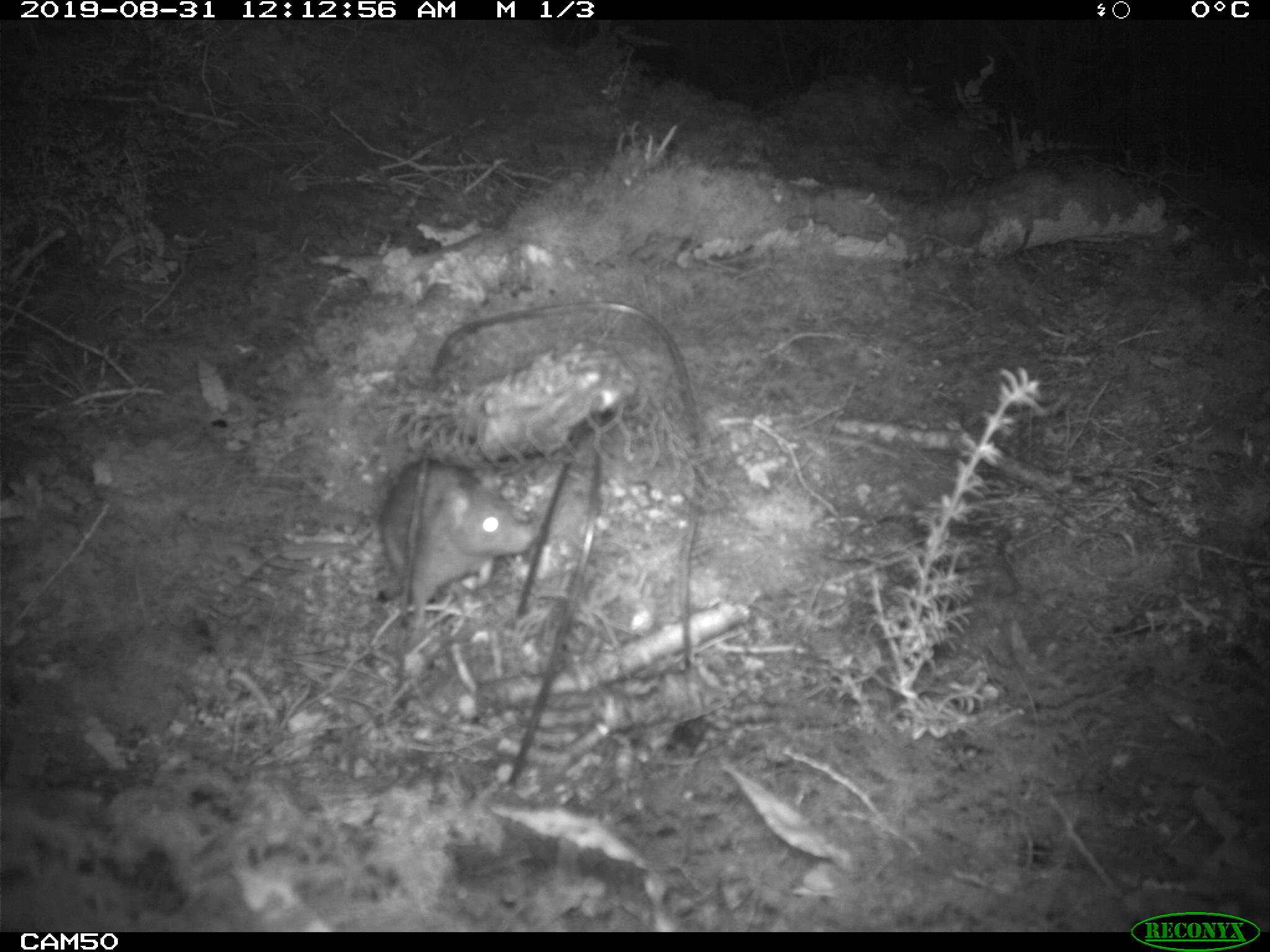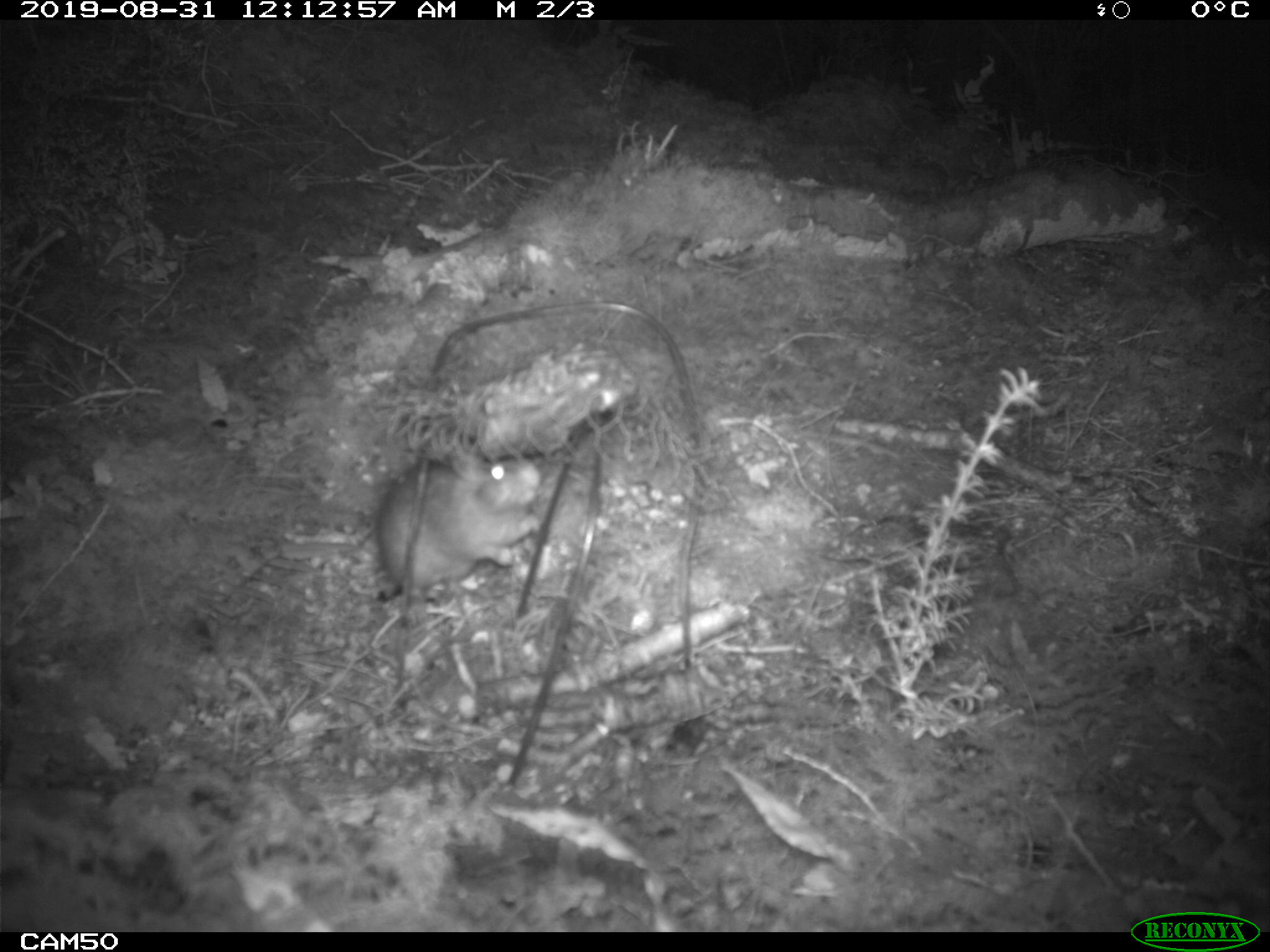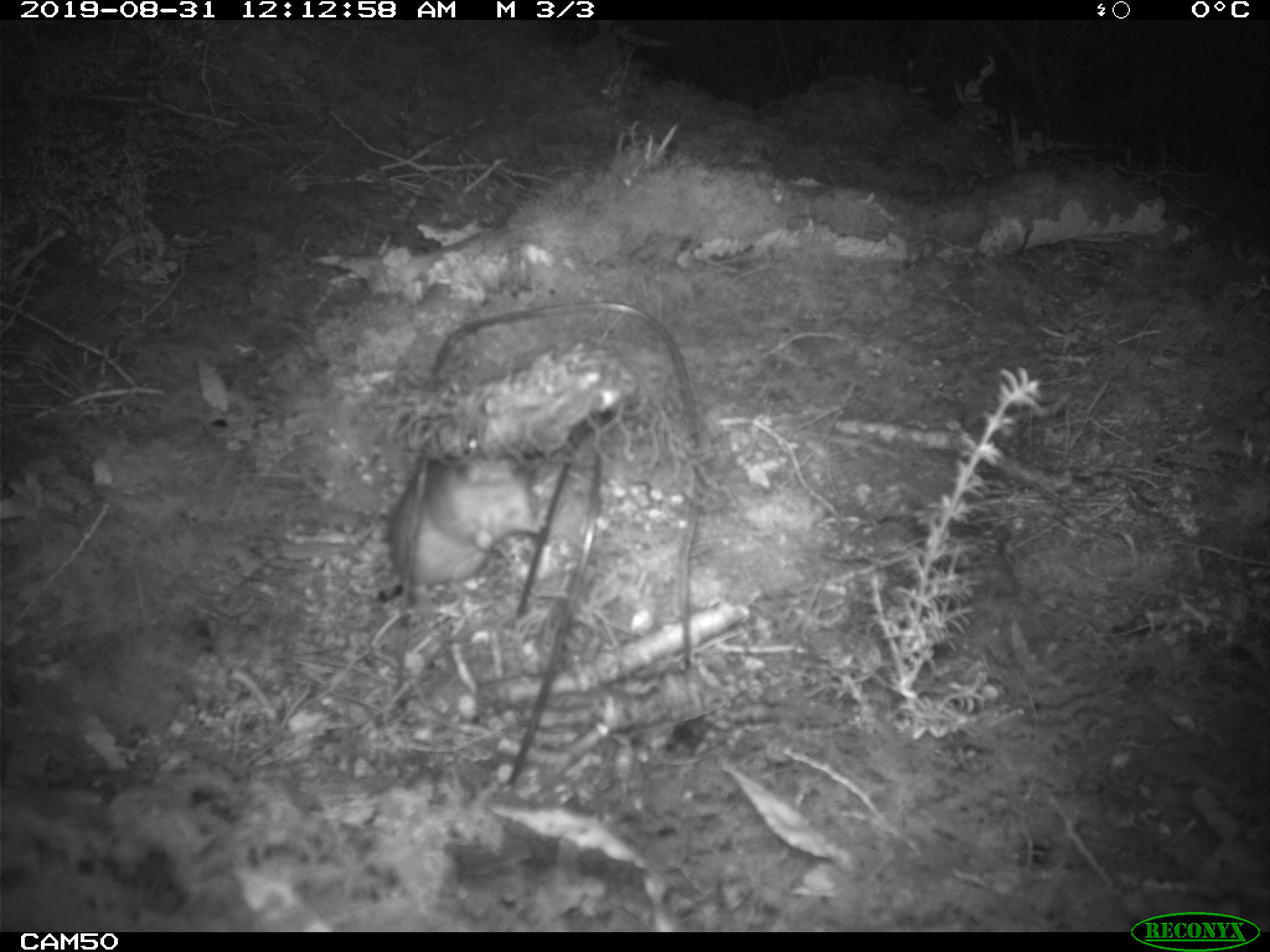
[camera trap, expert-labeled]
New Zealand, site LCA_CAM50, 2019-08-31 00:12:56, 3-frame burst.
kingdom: Animalia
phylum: Chordata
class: Mammalia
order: Rodentia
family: Muridae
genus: Rattus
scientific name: Rattus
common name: rat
Rat (Rattus).